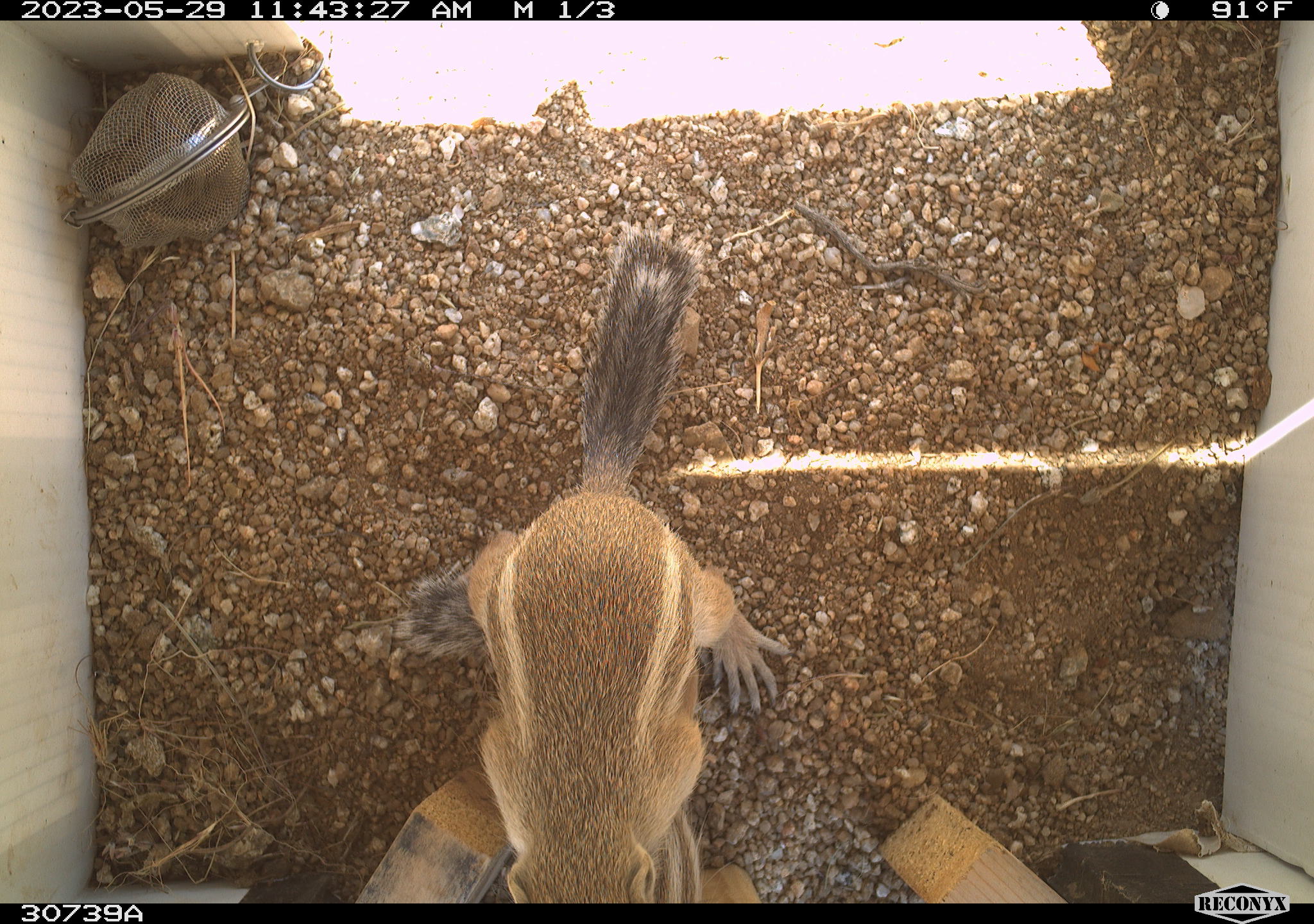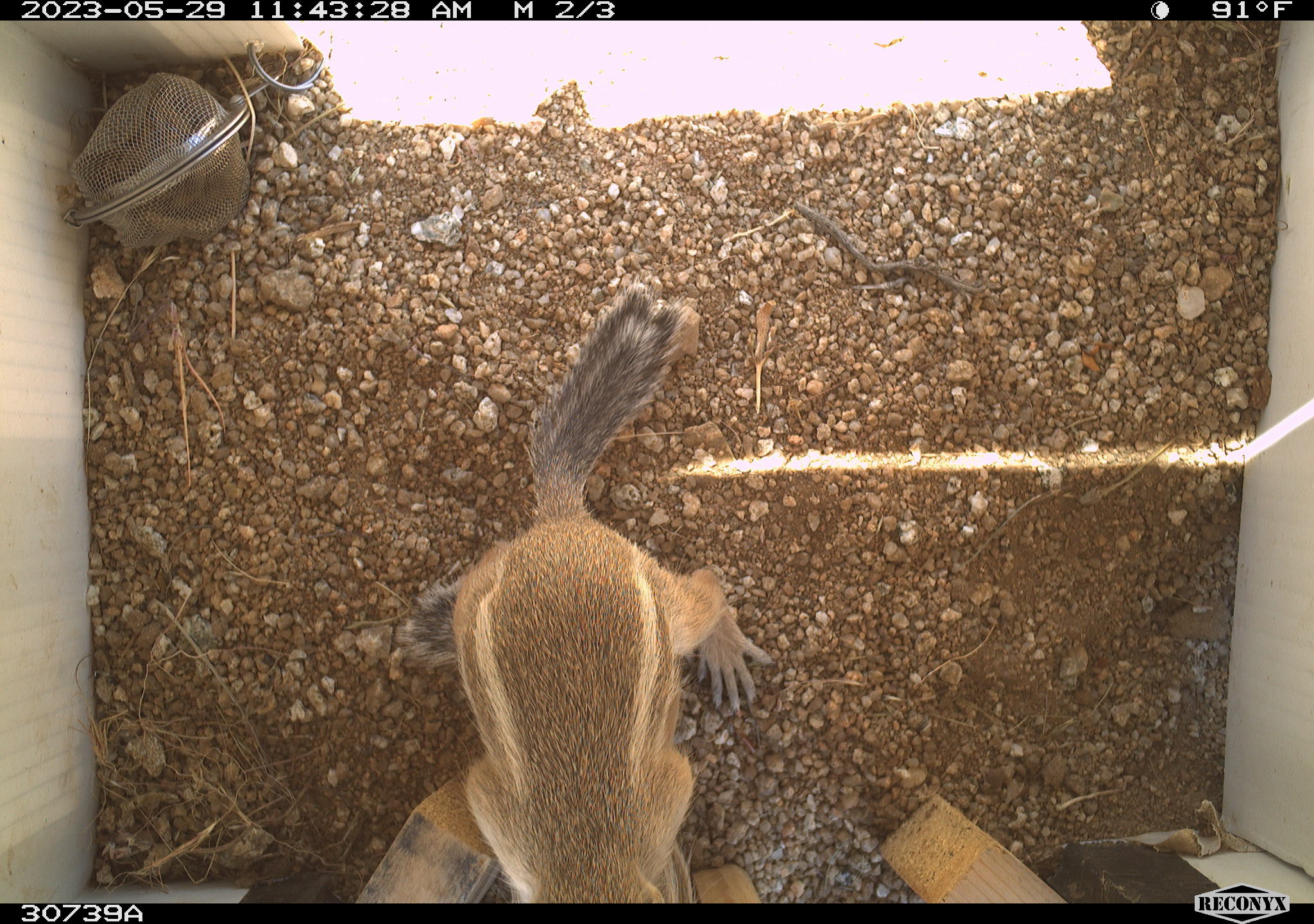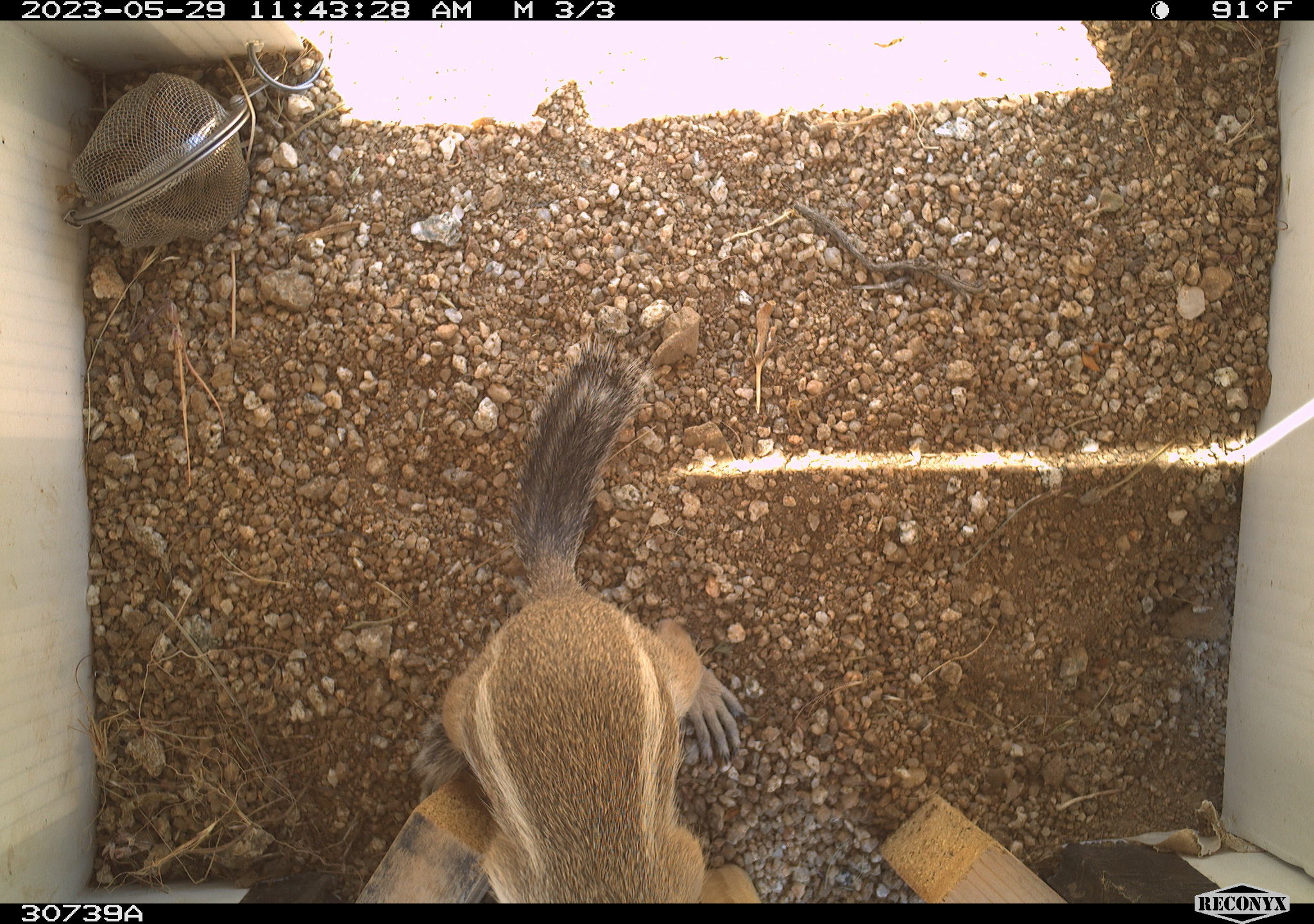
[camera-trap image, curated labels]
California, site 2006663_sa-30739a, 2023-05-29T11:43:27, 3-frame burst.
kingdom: Animalia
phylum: Chordata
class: Mammalia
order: Rodentia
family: Sciuridae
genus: Ammospermophilus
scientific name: Ammospermophilus leucurus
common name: white-tailed antelope squirrel